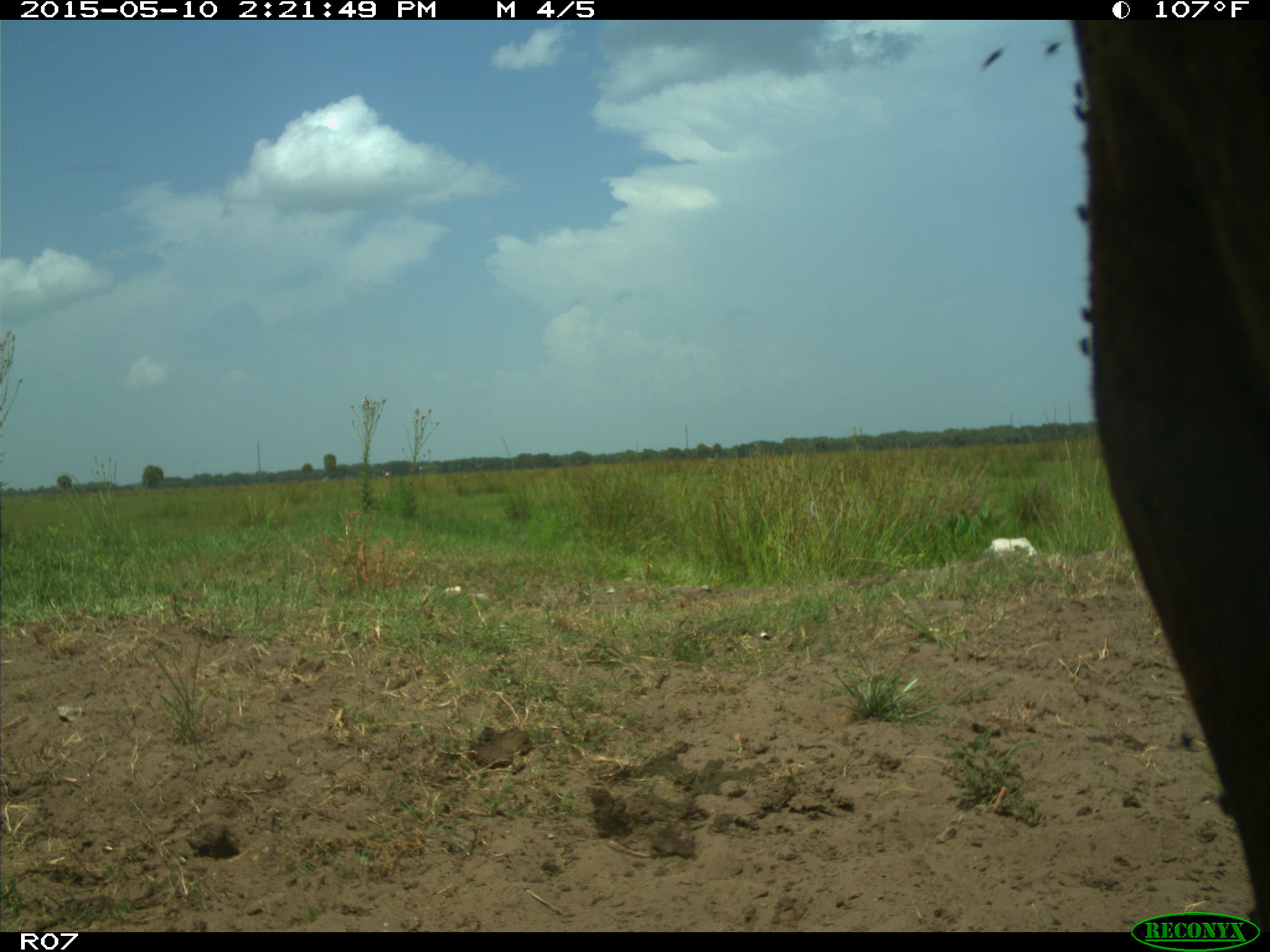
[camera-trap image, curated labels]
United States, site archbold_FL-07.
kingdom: Animalia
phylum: Chordata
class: Mammalia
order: Artiodactyla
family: Bovidae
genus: Bos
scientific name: Bos taurus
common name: domestic cow